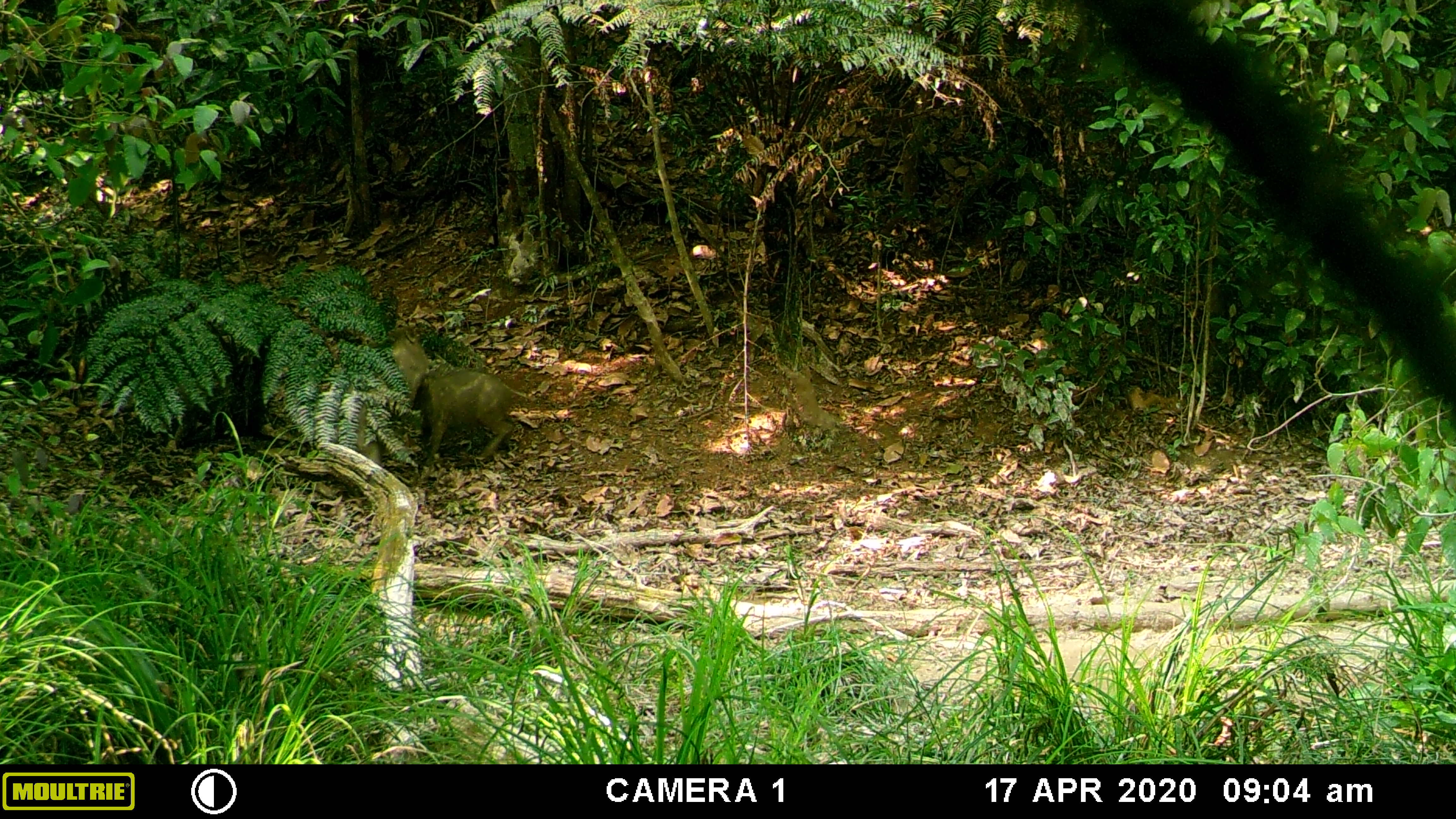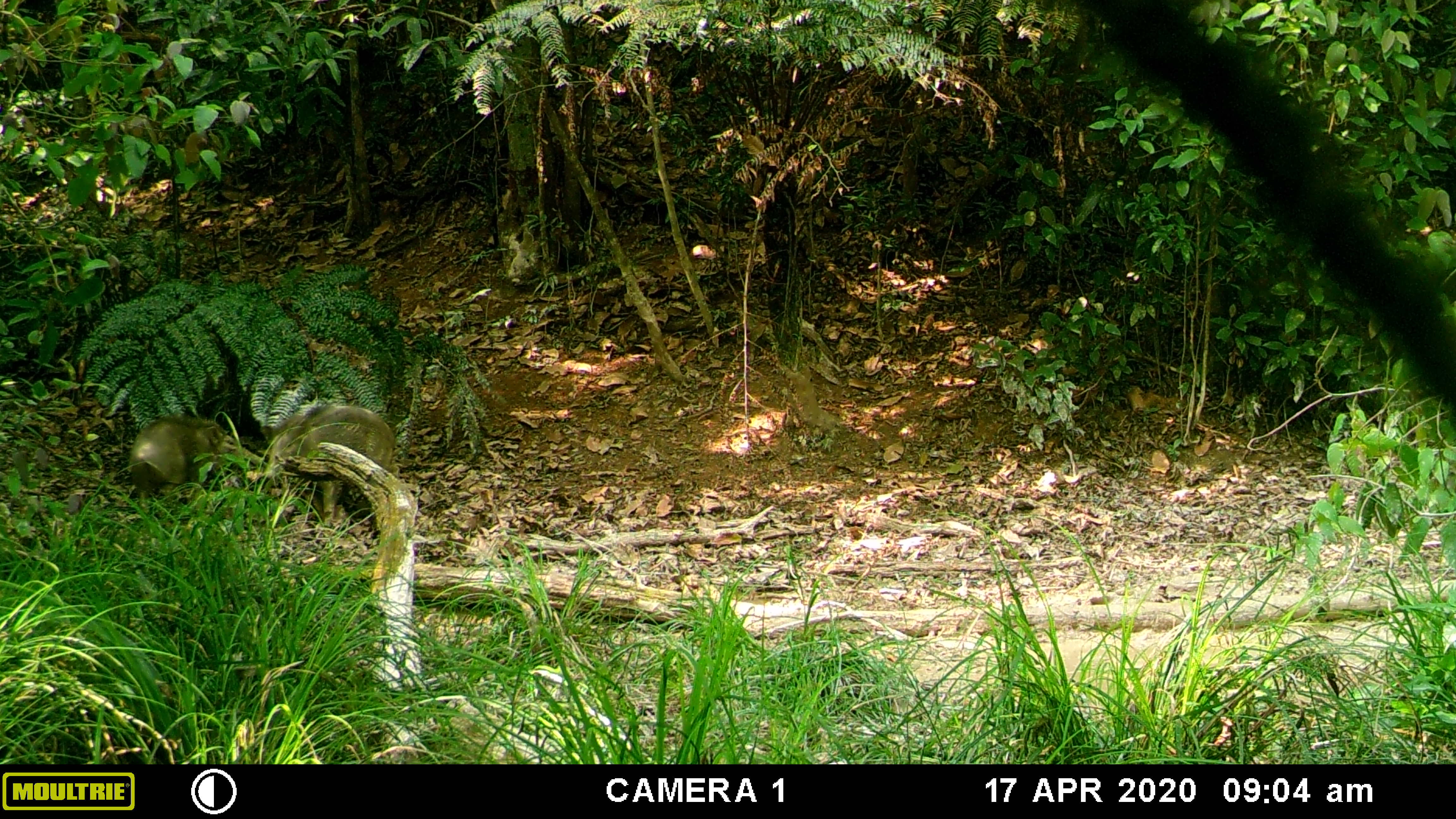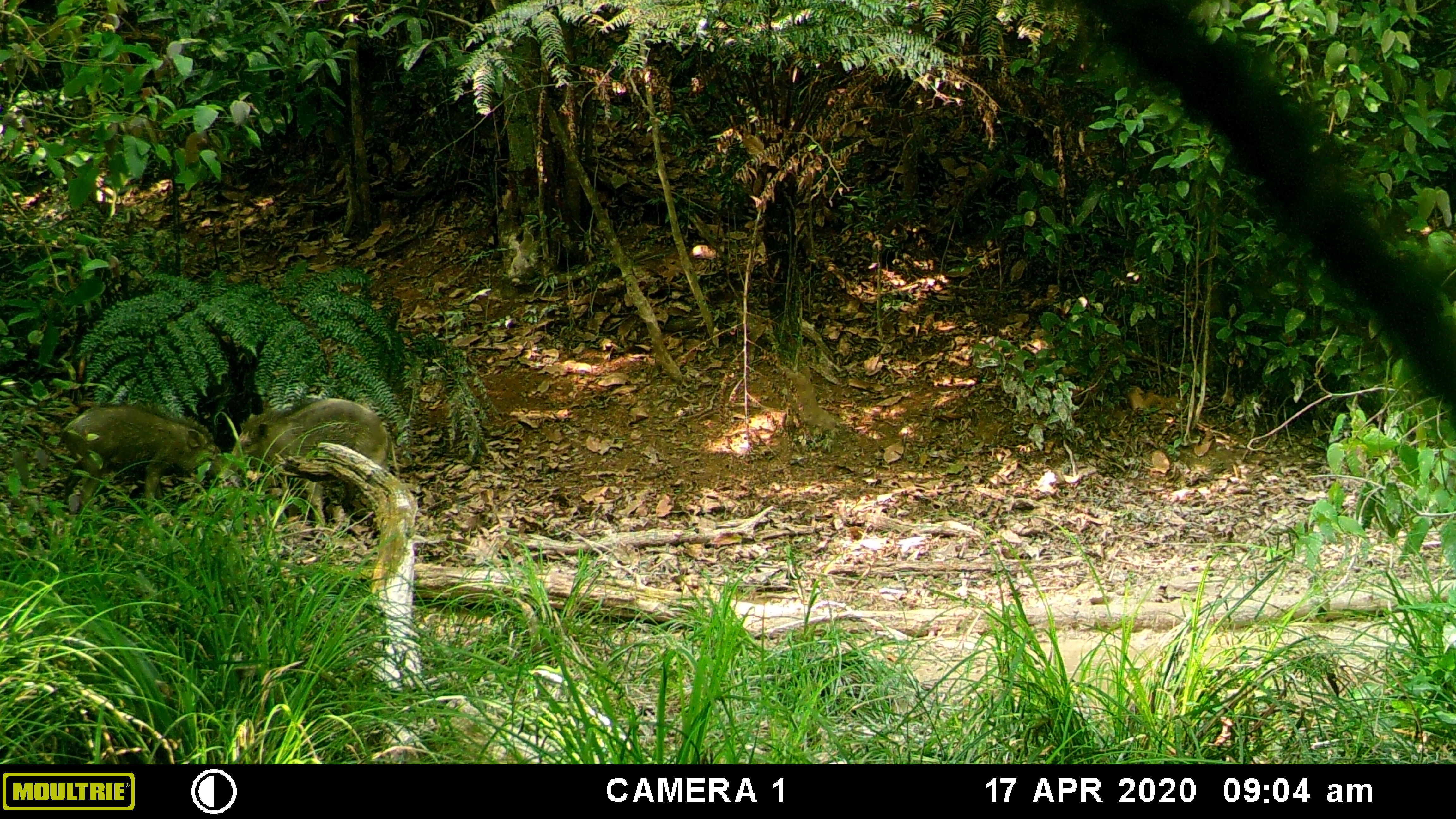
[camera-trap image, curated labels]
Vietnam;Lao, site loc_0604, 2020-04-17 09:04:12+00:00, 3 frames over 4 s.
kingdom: Animalia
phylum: Chordata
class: Mammalia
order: Artiodactyla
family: Suidae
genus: Sus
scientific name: Sus scrofa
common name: eurasian wild pig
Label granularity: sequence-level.